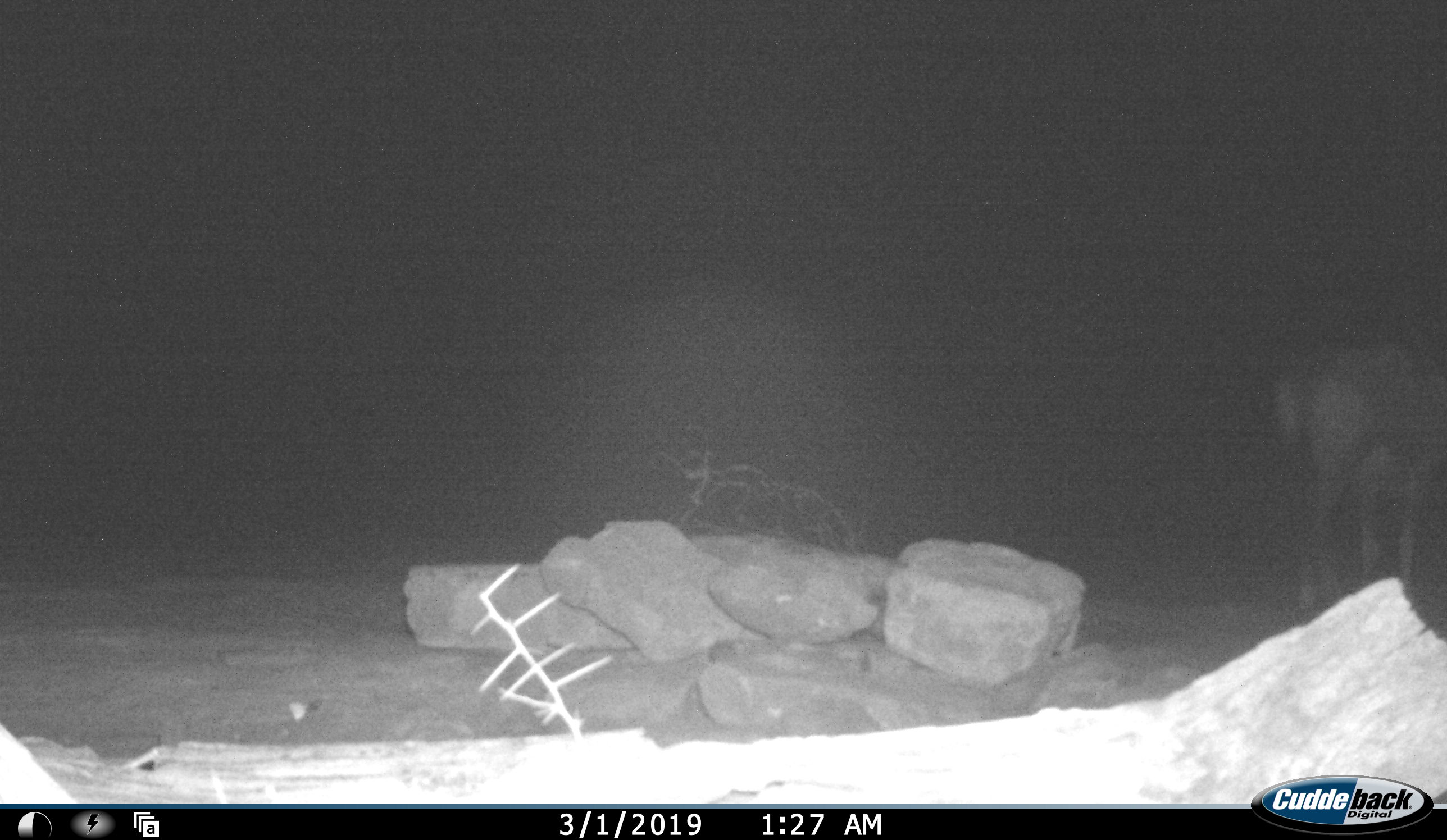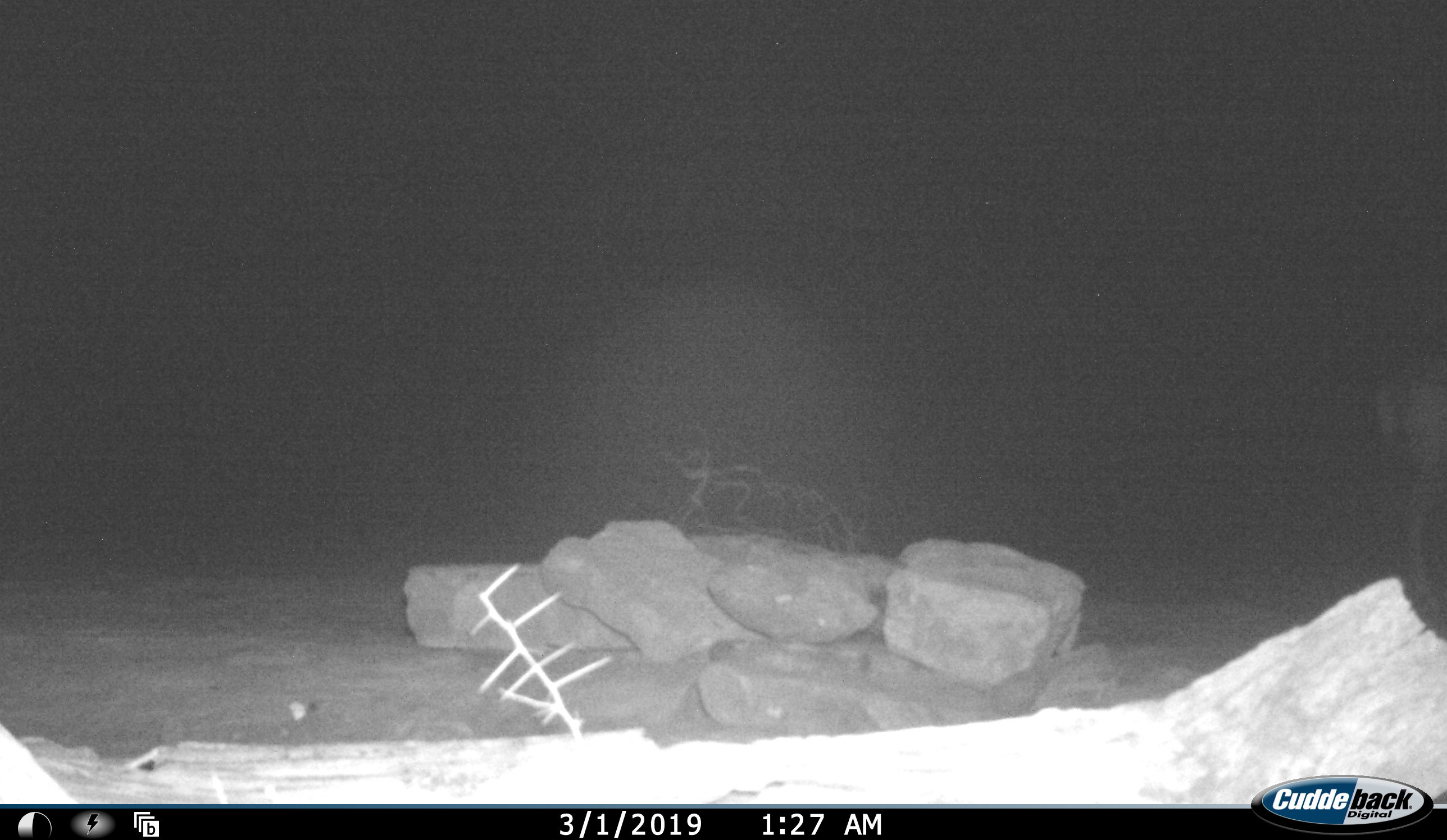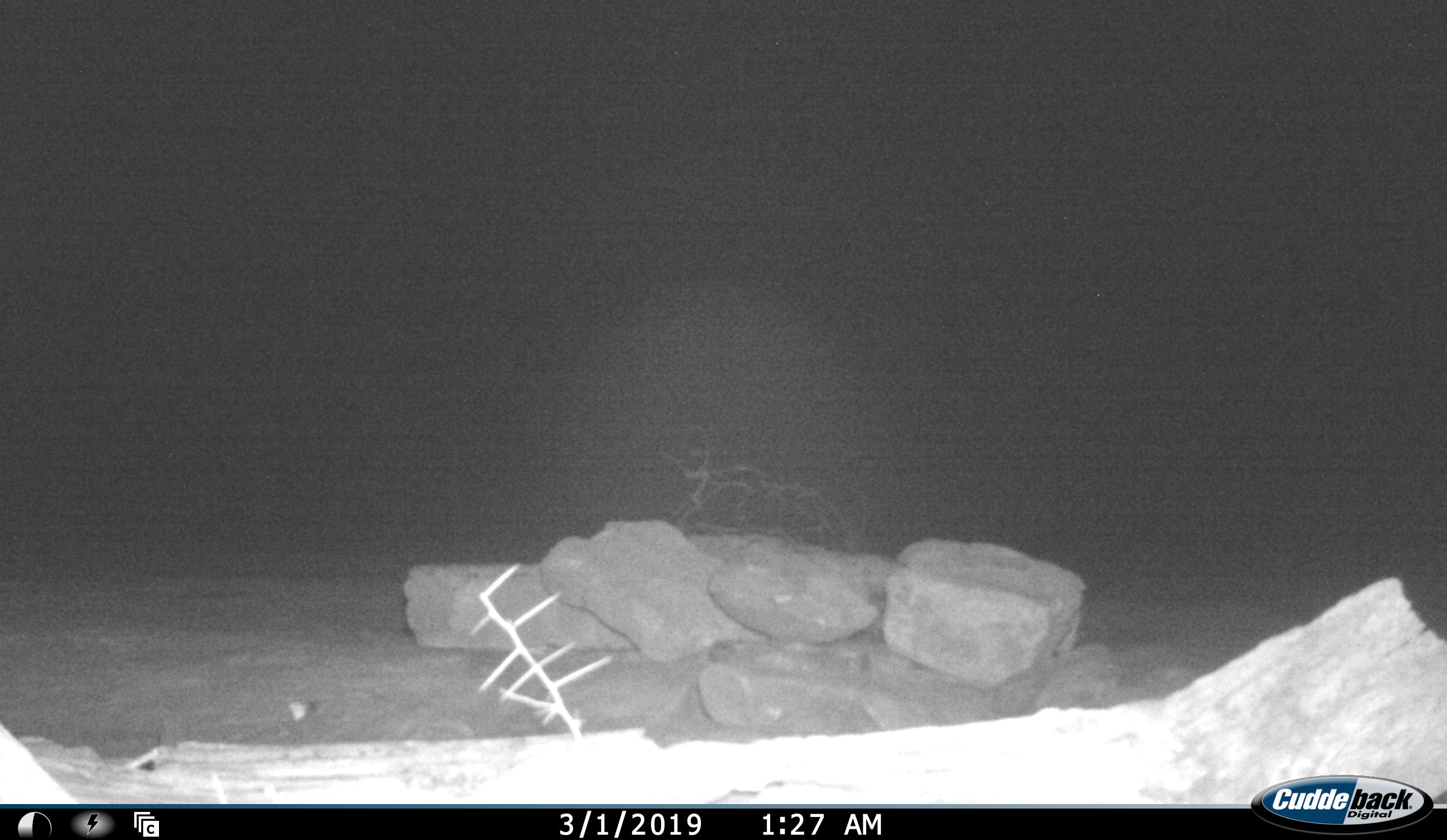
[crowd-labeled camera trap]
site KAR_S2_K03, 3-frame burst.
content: unidentified animal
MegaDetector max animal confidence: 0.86